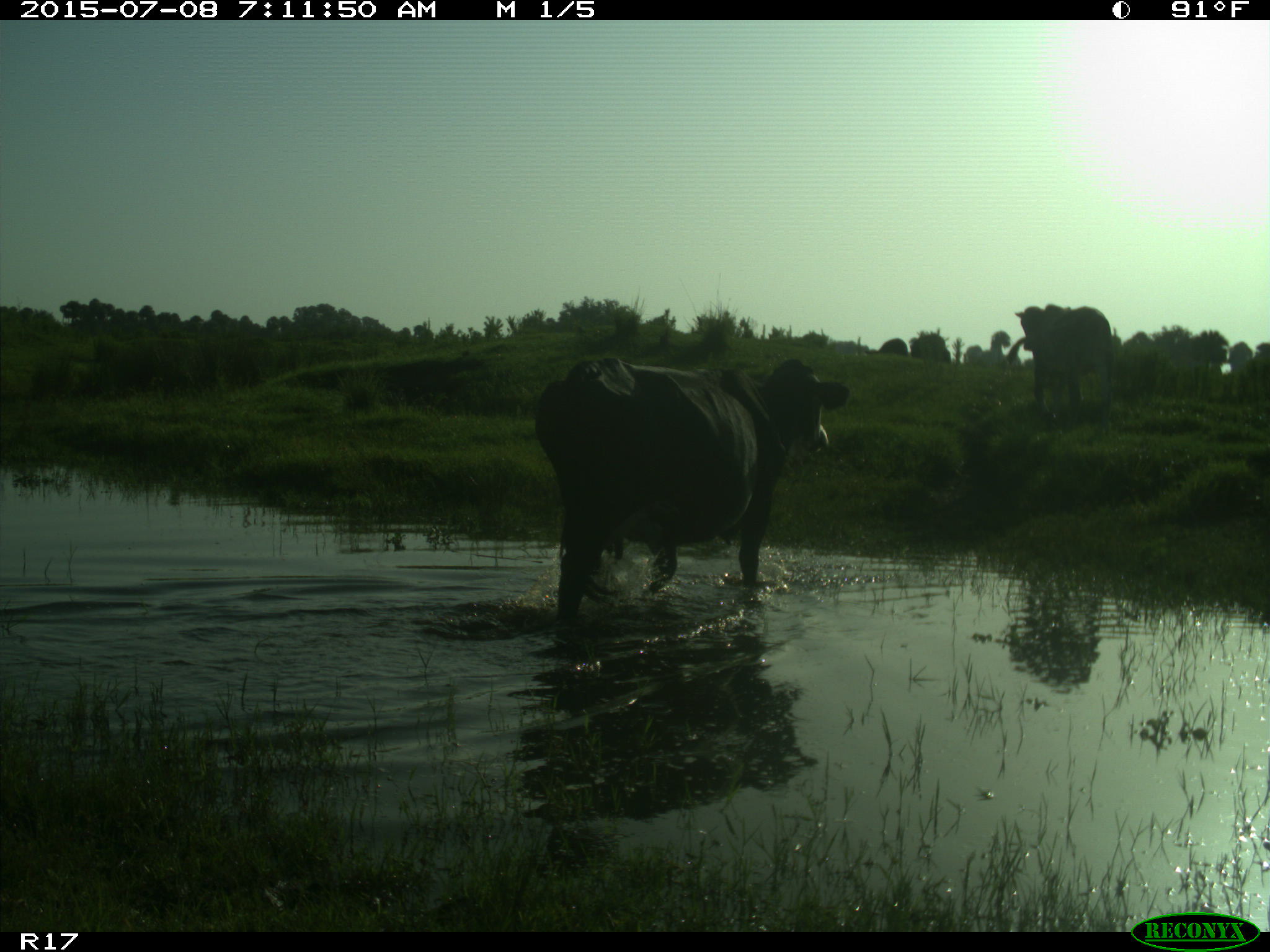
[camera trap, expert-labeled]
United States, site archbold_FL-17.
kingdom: Animalia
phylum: Chordata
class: Mammalia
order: Artiodactyla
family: Bovidae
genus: Bos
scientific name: Bos taurus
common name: domestic cow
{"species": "Bos taurus (domestic cow)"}